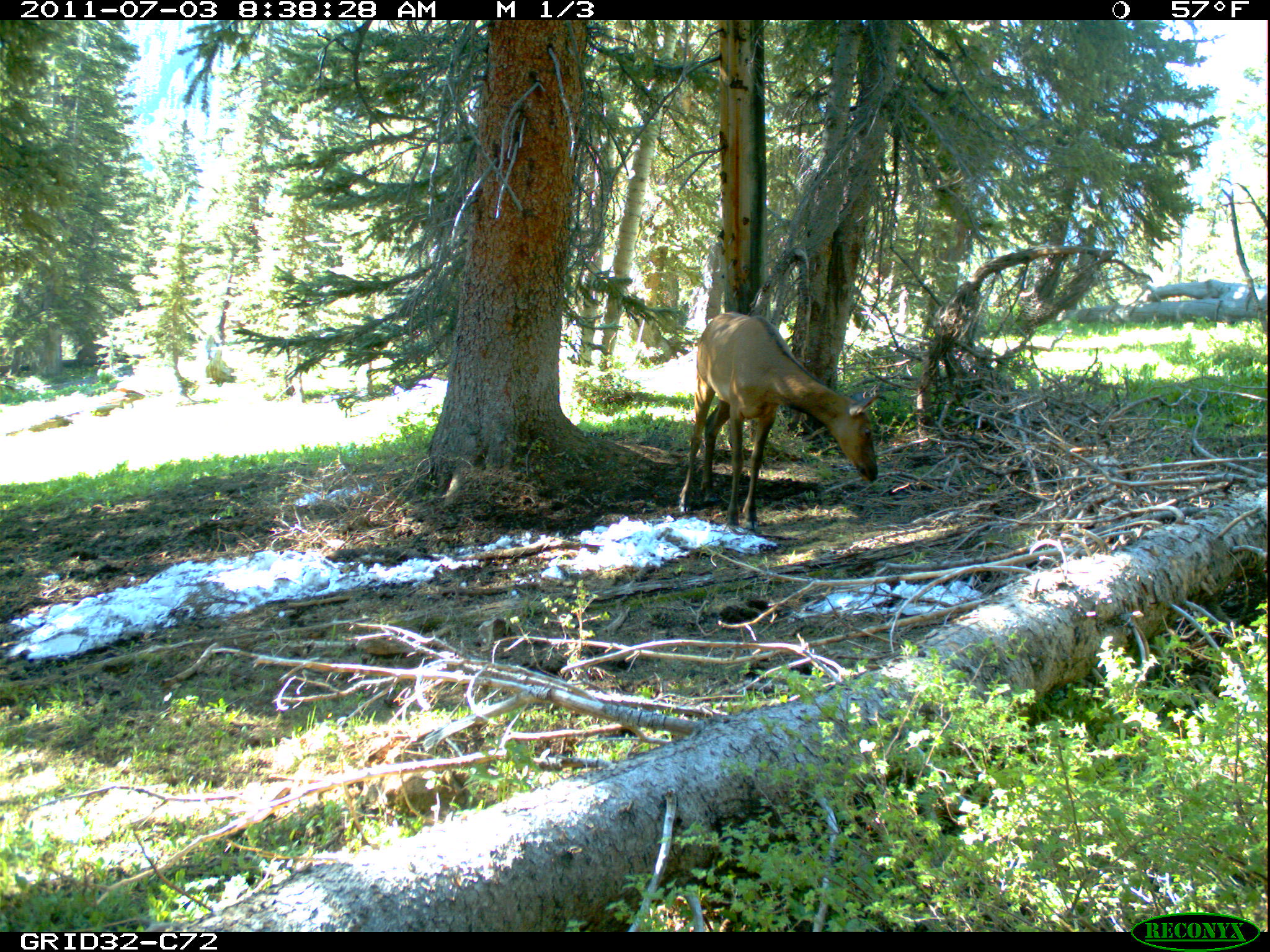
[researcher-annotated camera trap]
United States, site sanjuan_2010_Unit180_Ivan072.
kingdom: Animalia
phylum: Chordata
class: Mammalia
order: Artiodactyla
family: Cervidae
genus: Cervus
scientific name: Cervus elaphus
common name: red deer